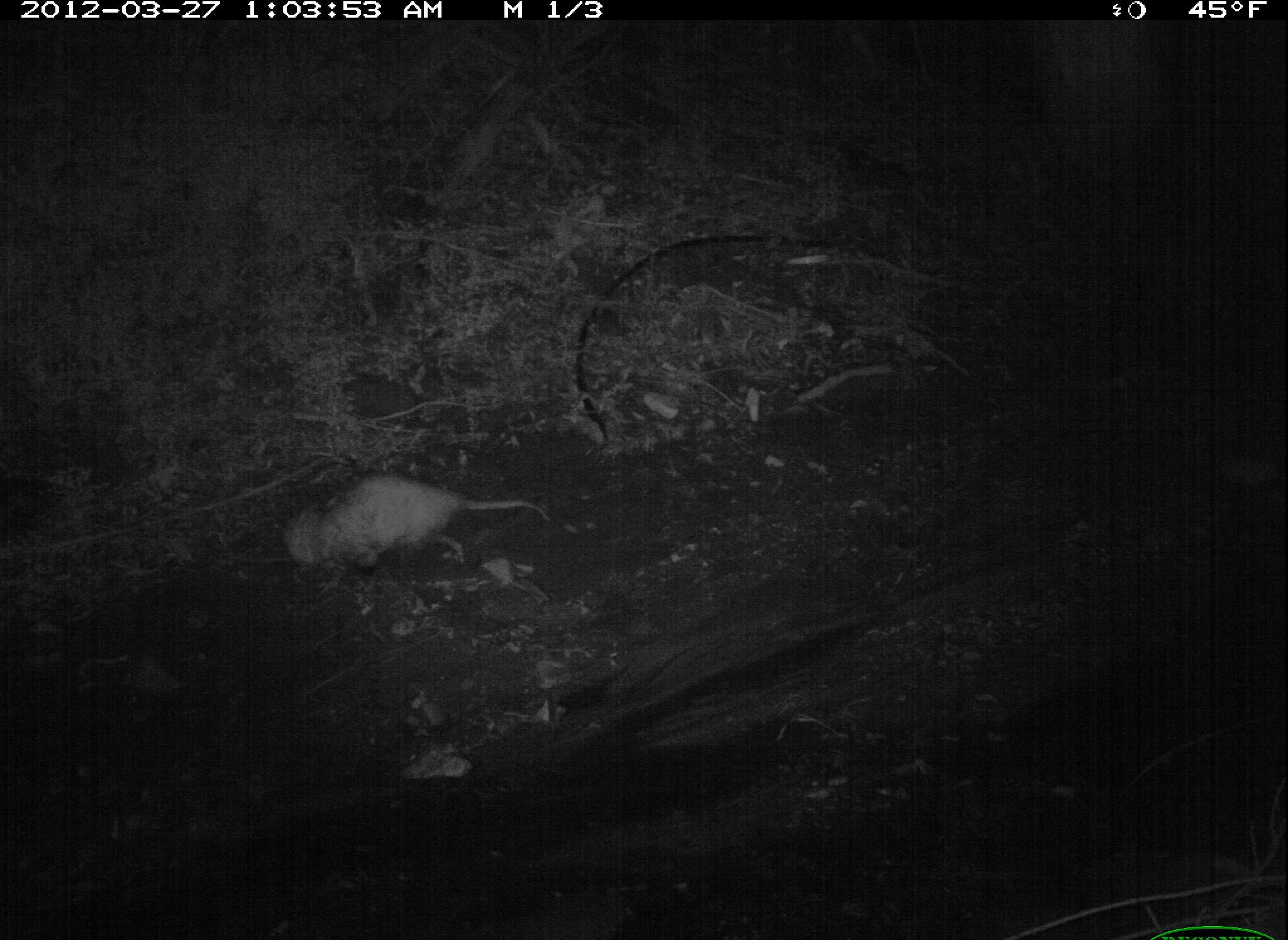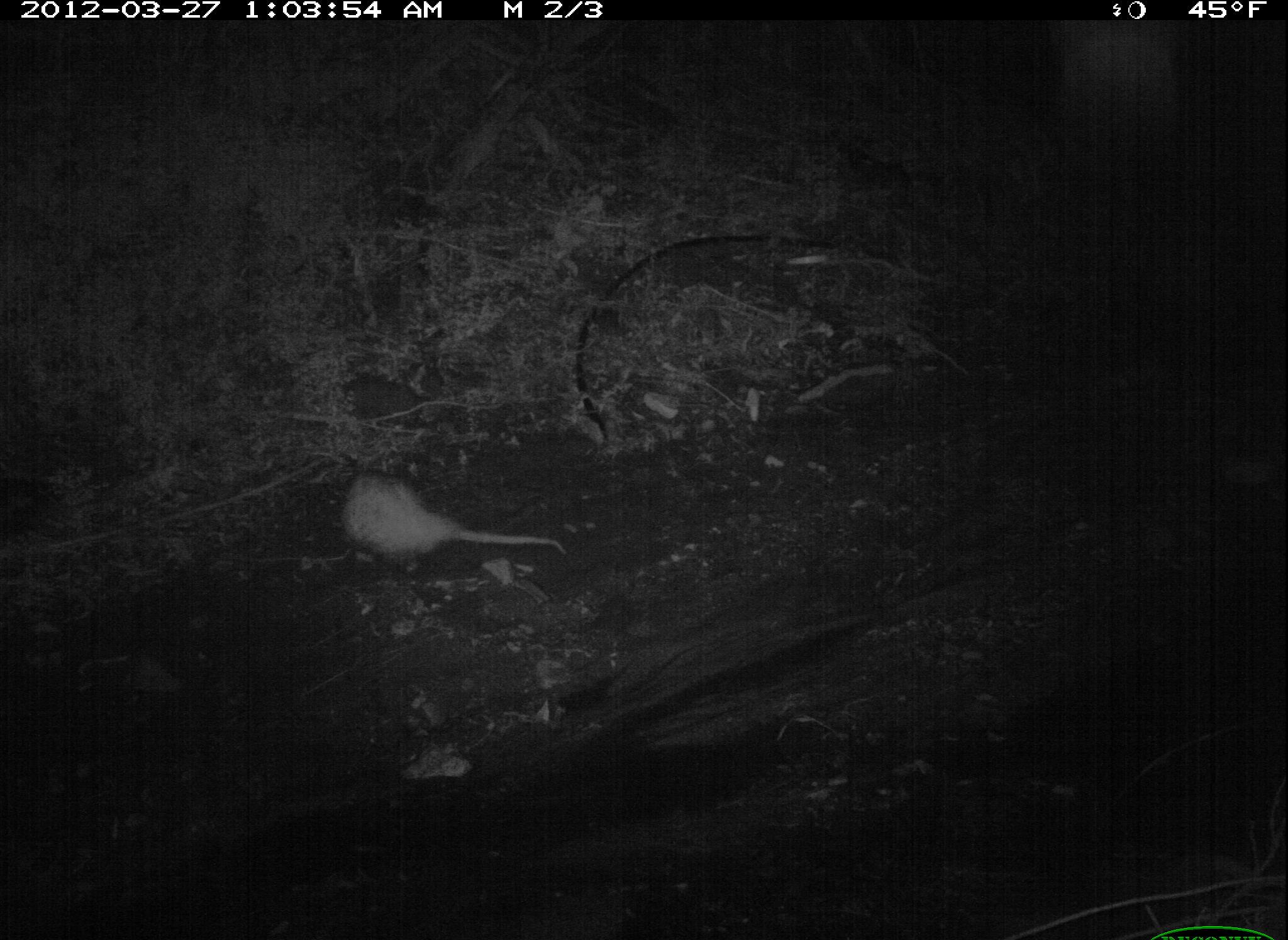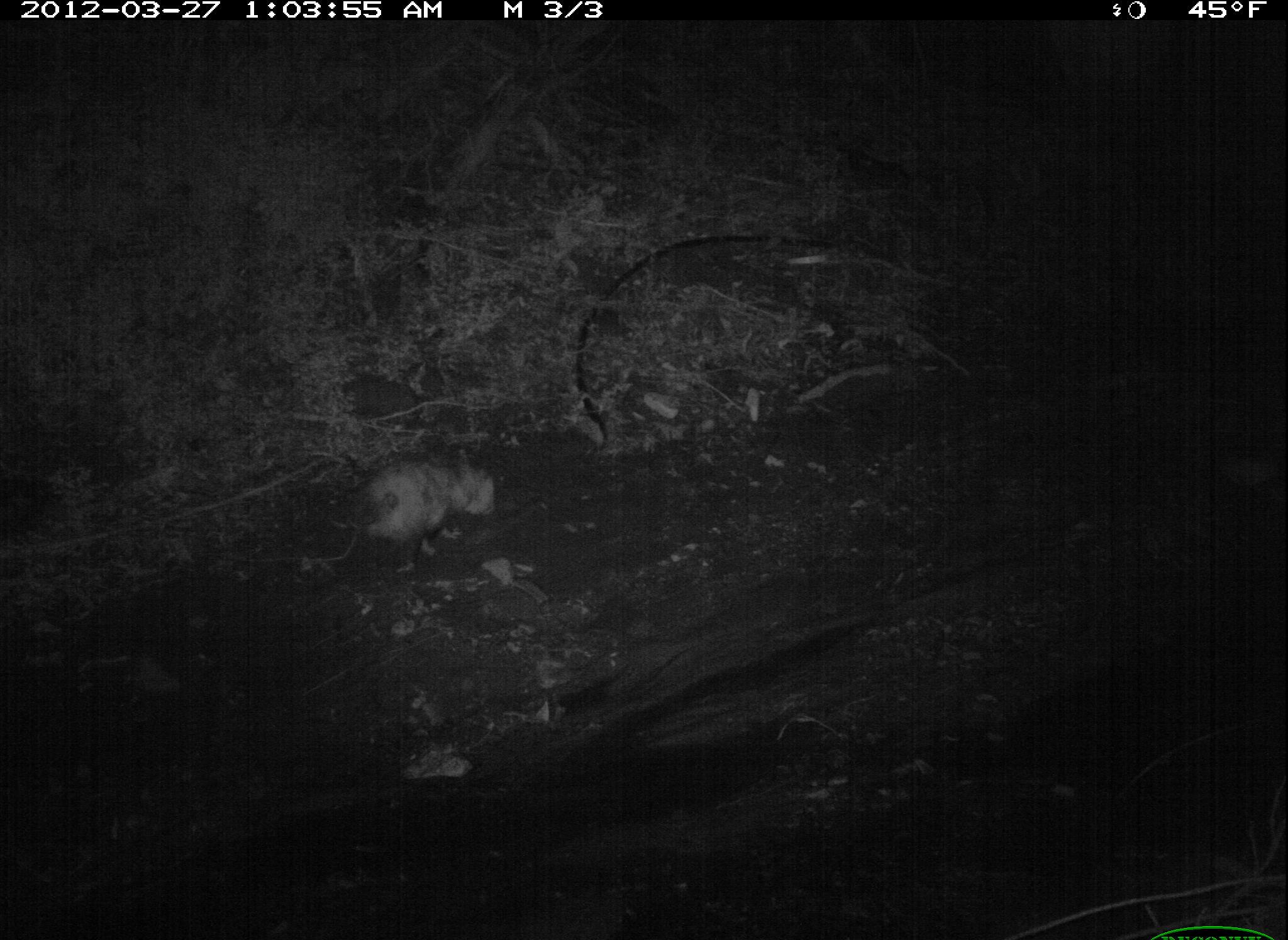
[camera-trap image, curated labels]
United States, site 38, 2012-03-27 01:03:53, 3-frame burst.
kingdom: Animalia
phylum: Chordata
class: Mammalia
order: Didelphimorphia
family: Didelphidae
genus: Didelphis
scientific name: Didelphis virginiana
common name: virginia opossum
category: opossum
Opossum (virginia opossum) (Didelphis virginiana).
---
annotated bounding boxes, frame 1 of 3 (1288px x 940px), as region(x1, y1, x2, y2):
opossum: region(280, 461, 555, 601)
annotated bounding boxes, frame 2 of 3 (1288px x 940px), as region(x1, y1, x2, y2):
opossum: region(332, 461, 578, 585)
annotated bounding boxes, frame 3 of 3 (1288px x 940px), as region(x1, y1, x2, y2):
opossum: region(312, 433, 514, 570)